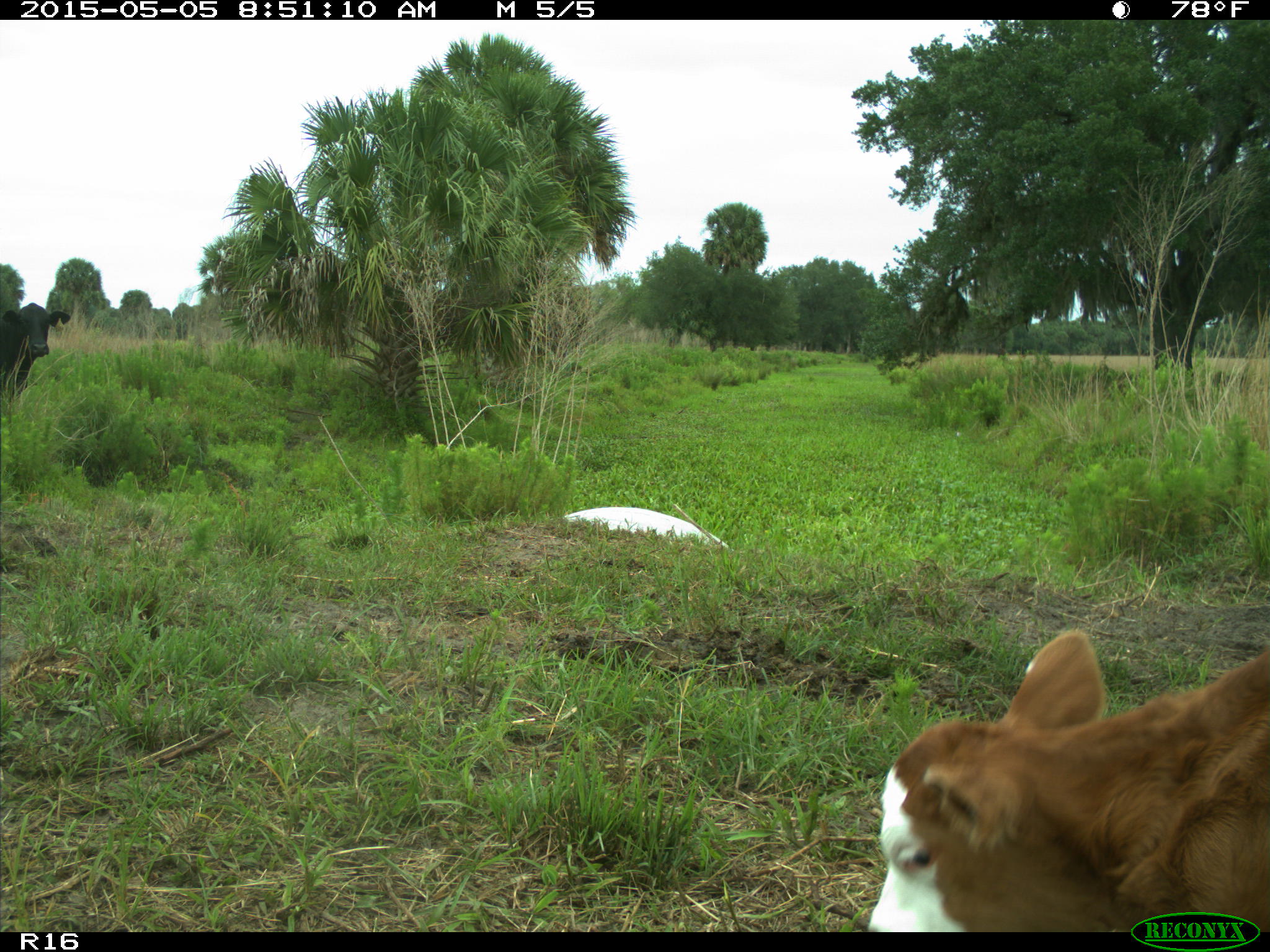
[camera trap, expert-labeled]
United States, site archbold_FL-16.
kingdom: Animalia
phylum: Chordata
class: Mammalia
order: Artiodactyla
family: Bovidae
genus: Bos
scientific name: Bos taurus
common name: domestic cow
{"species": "Bos taurus (domestic cow)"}